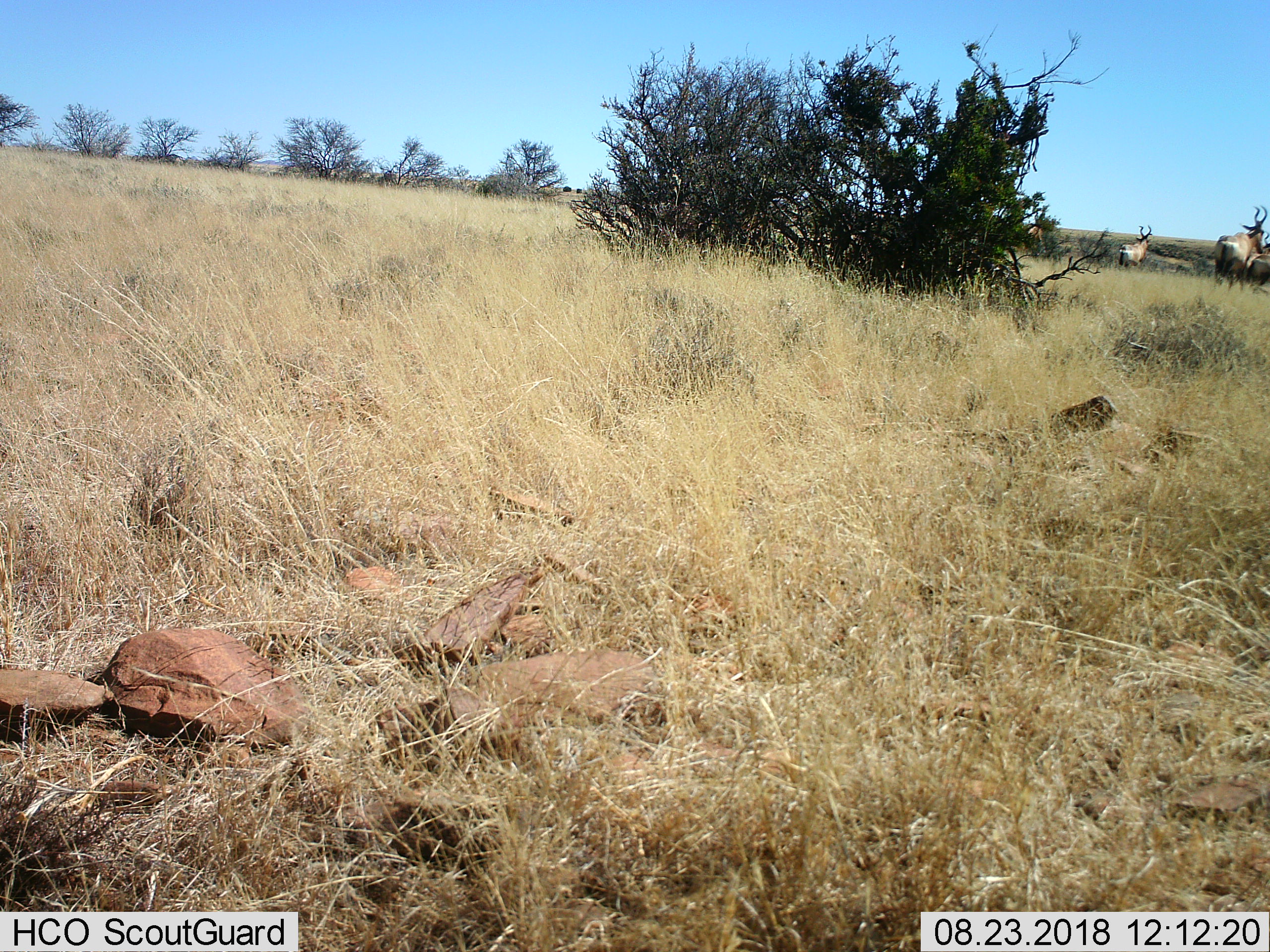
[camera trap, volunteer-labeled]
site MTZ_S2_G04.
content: unidentified animal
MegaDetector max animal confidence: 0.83